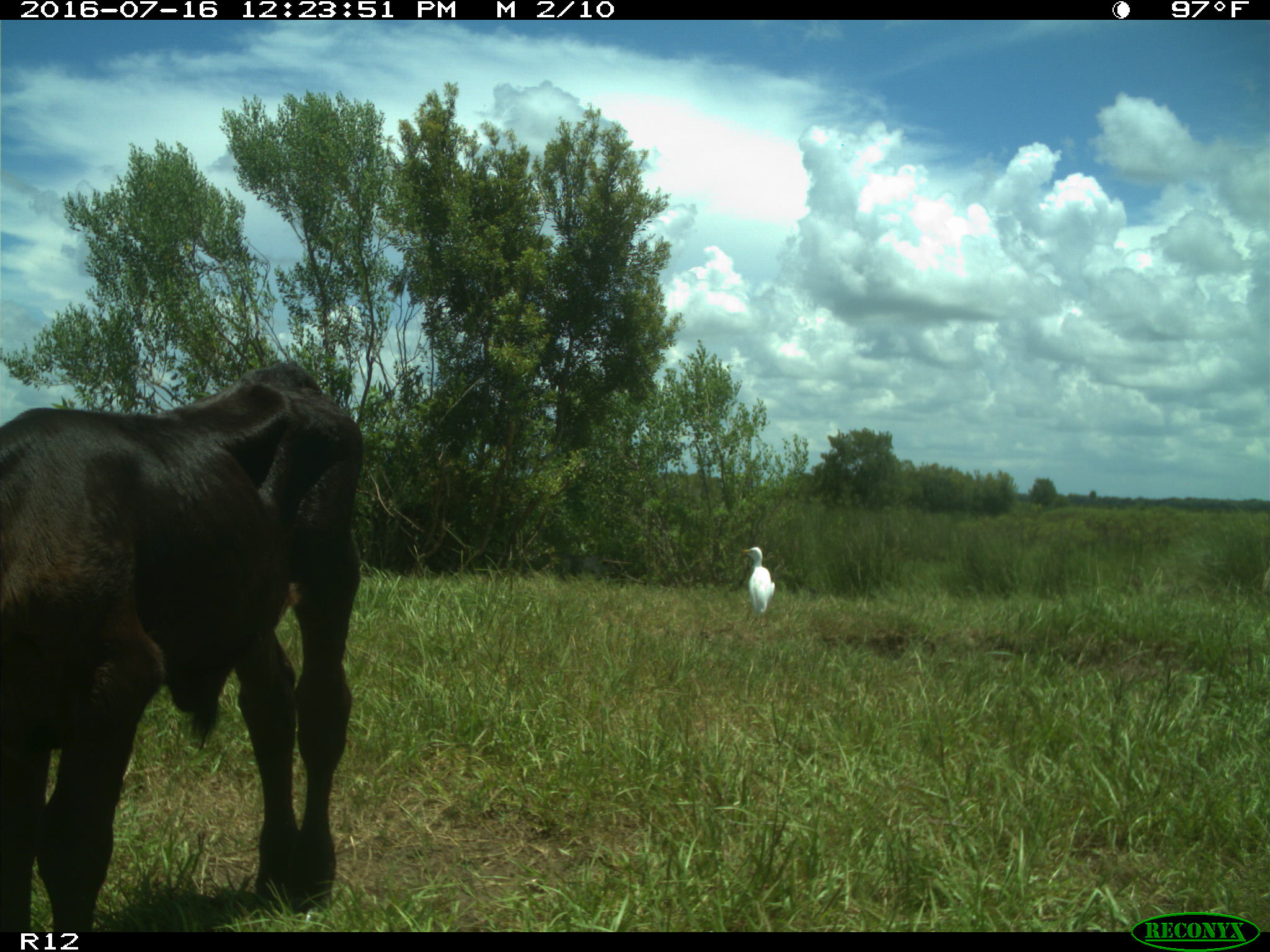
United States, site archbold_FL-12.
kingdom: Animalia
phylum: Chordata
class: Mammalia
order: Artiodactyla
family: Bovidae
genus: Bos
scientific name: Bos taurus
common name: domestic cow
Bos taurus (domestic cow).